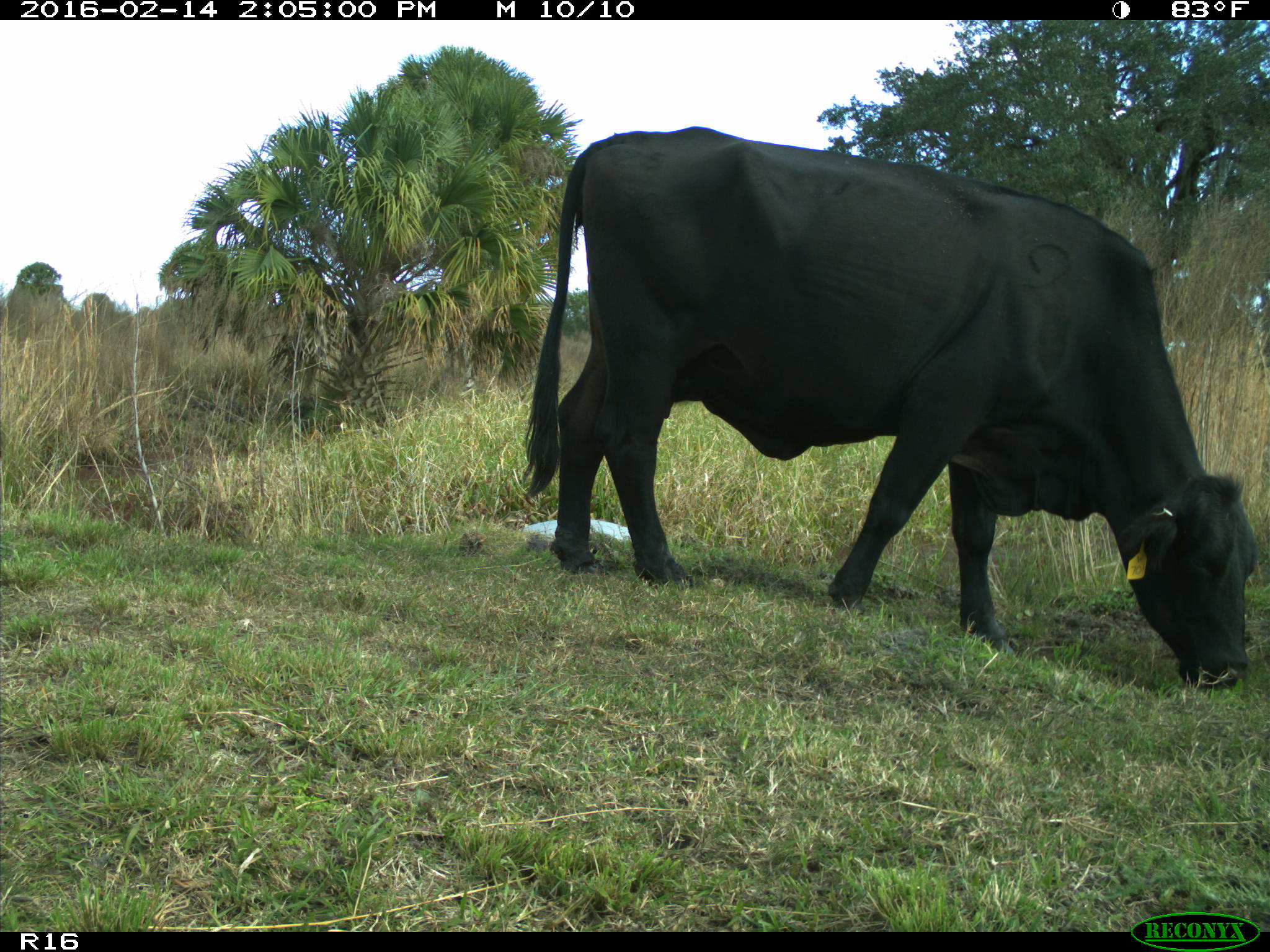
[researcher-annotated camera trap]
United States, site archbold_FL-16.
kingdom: Animalia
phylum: Chordata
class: Mammalia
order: Artiodactyla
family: Bovidae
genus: Bos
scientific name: Bos taurus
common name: domestic cow